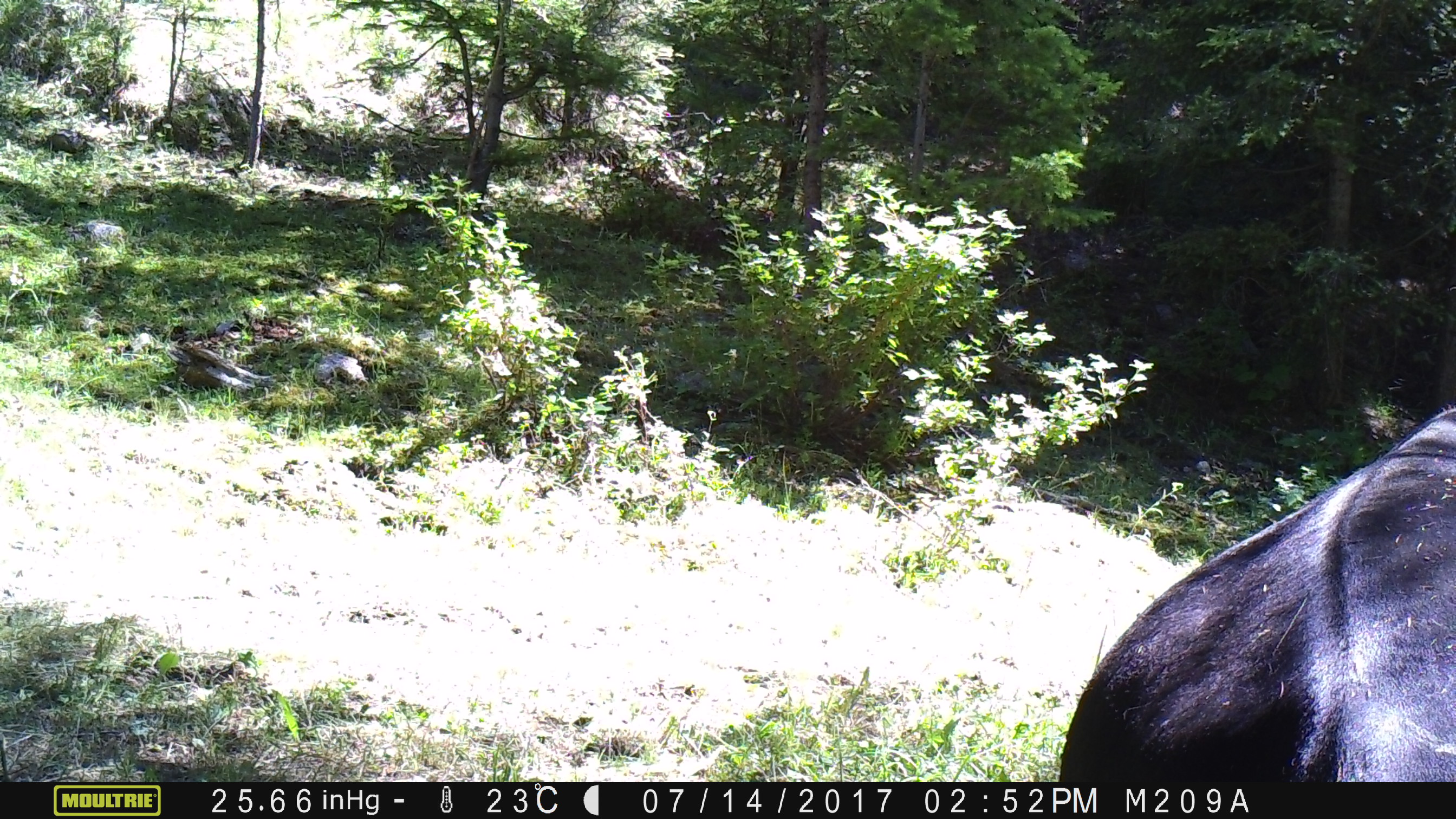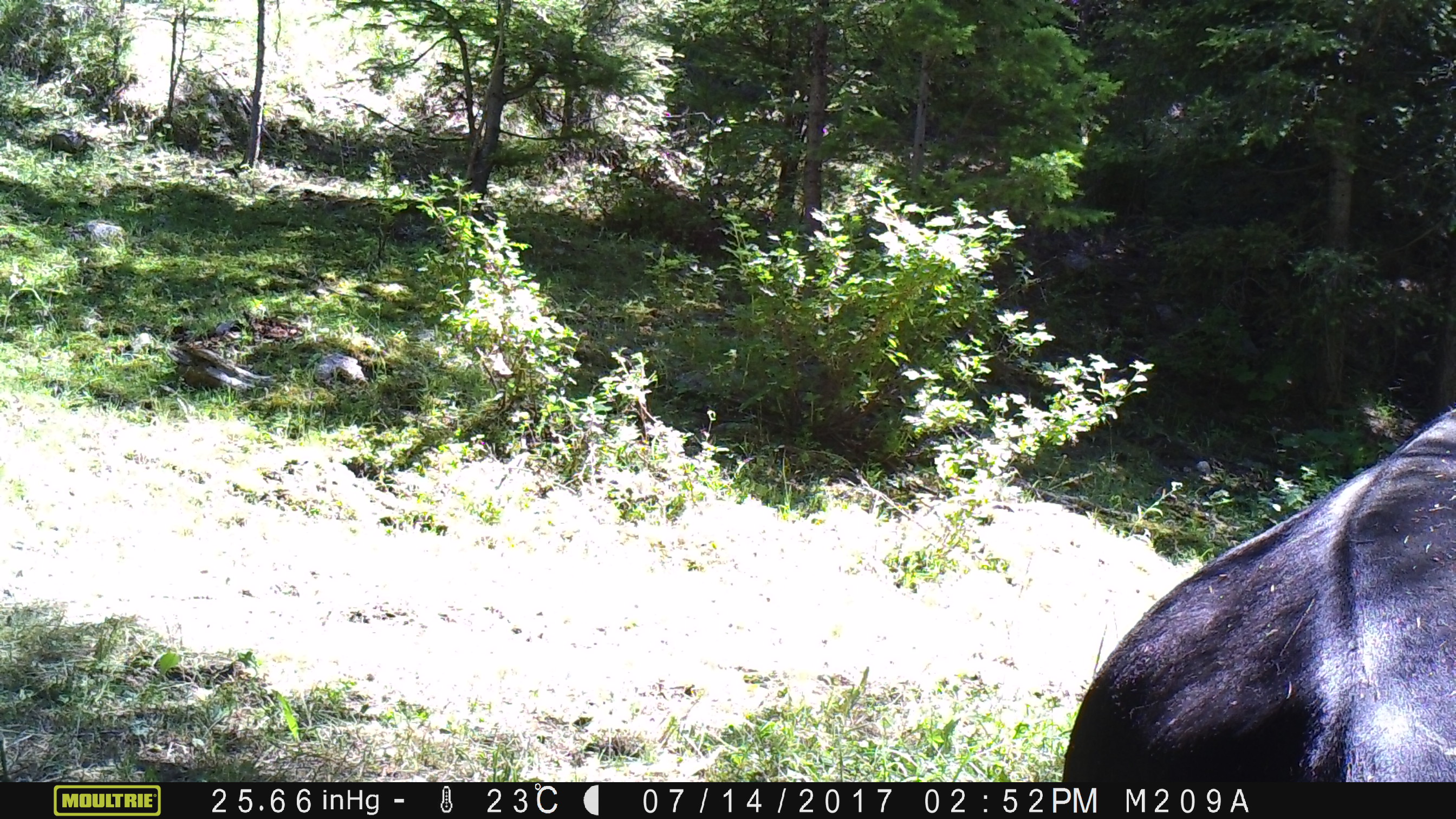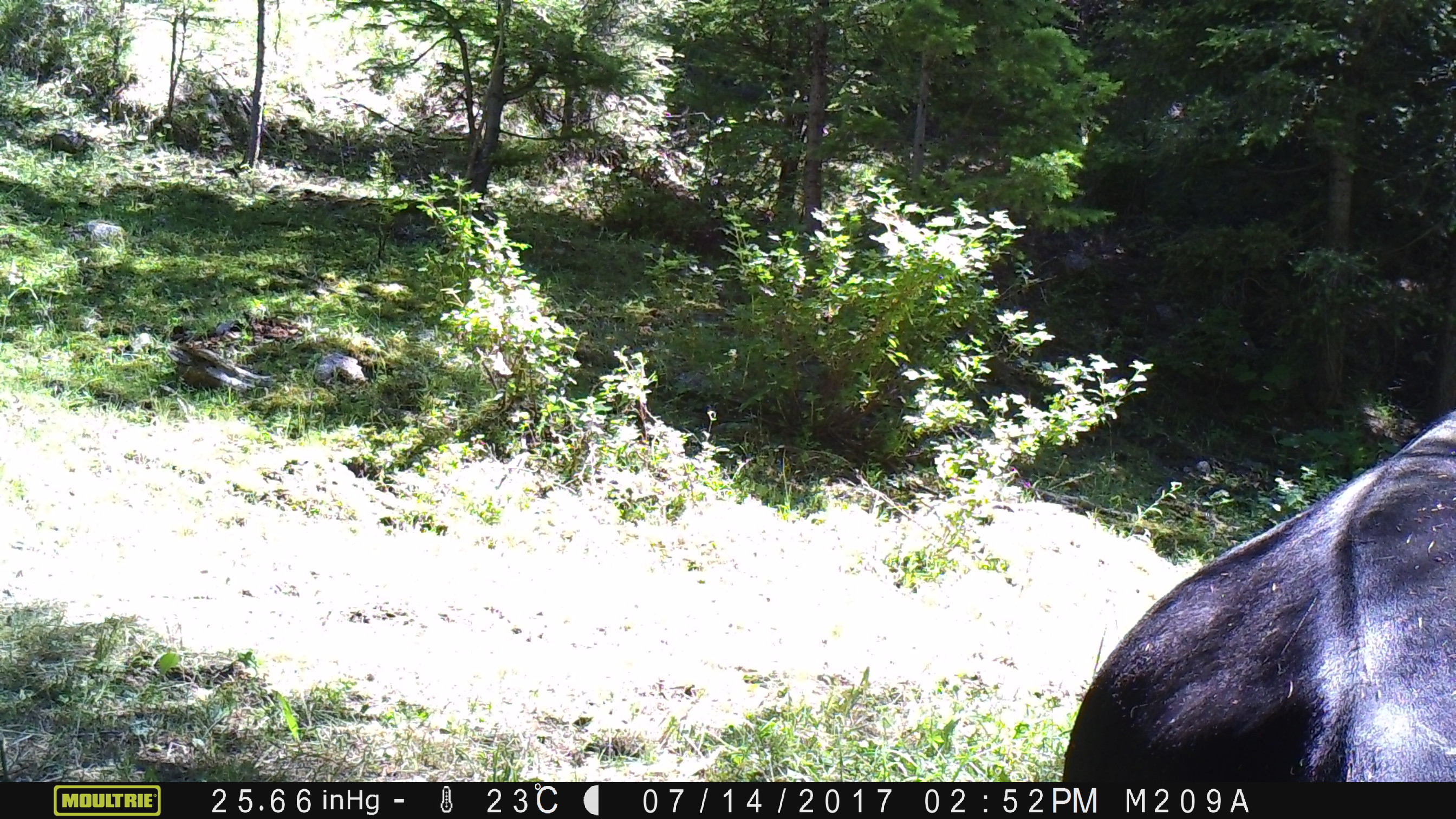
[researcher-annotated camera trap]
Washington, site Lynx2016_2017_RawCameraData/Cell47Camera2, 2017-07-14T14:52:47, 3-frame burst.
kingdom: Animalia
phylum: Chordata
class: Mammalia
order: Artiodactyla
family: Bovidae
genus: Bos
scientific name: Bos taurus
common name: domestic cattle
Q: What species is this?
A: Domestic cattle (Bos taurus).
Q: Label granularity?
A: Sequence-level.